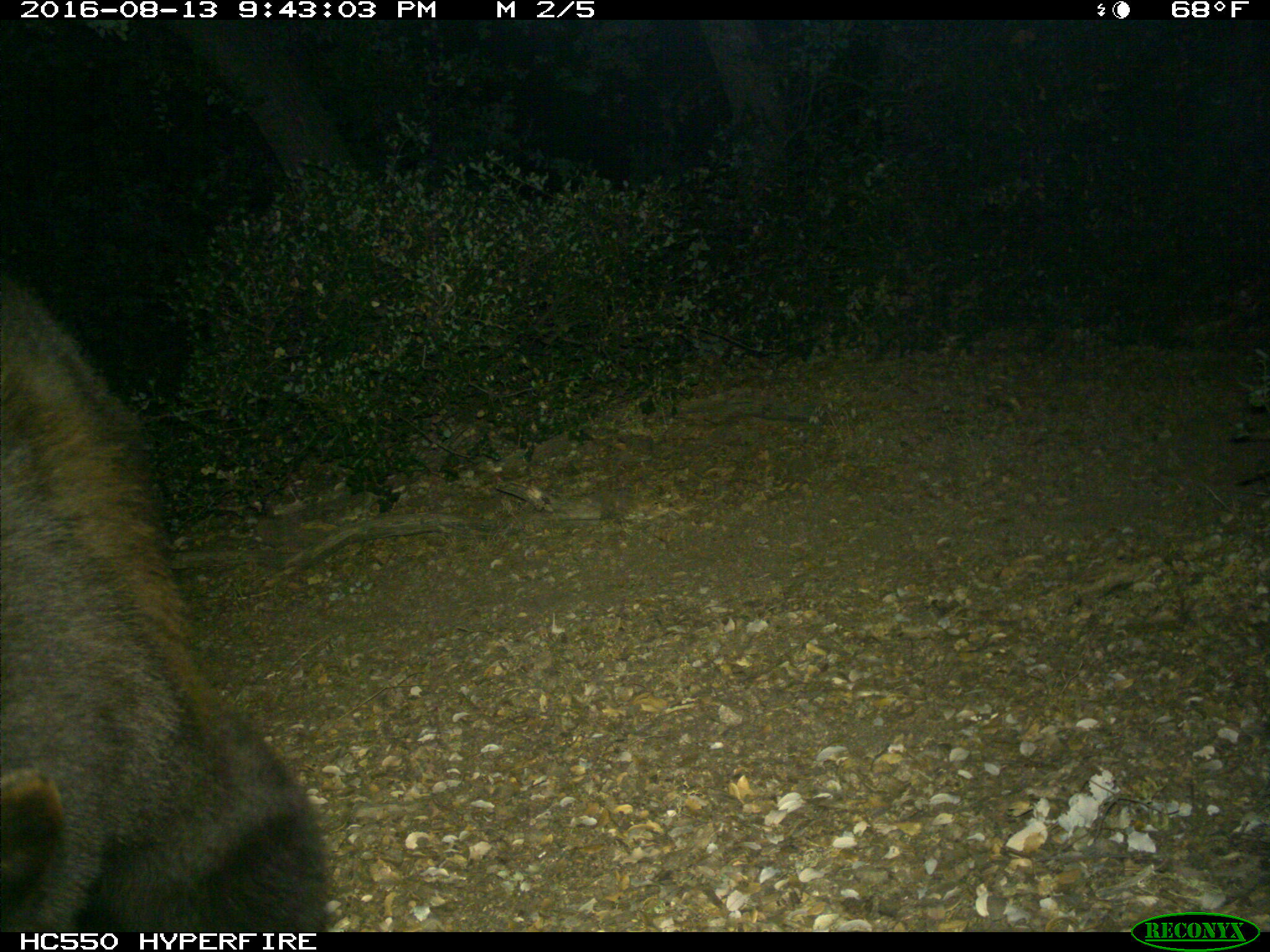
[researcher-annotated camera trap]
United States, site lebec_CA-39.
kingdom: Animalia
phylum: Chordata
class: Mammalia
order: Carnivora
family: Ursidae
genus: Ursus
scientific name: Ursus americanus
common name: american black bear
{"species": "Ursus americanus (american black bear)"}